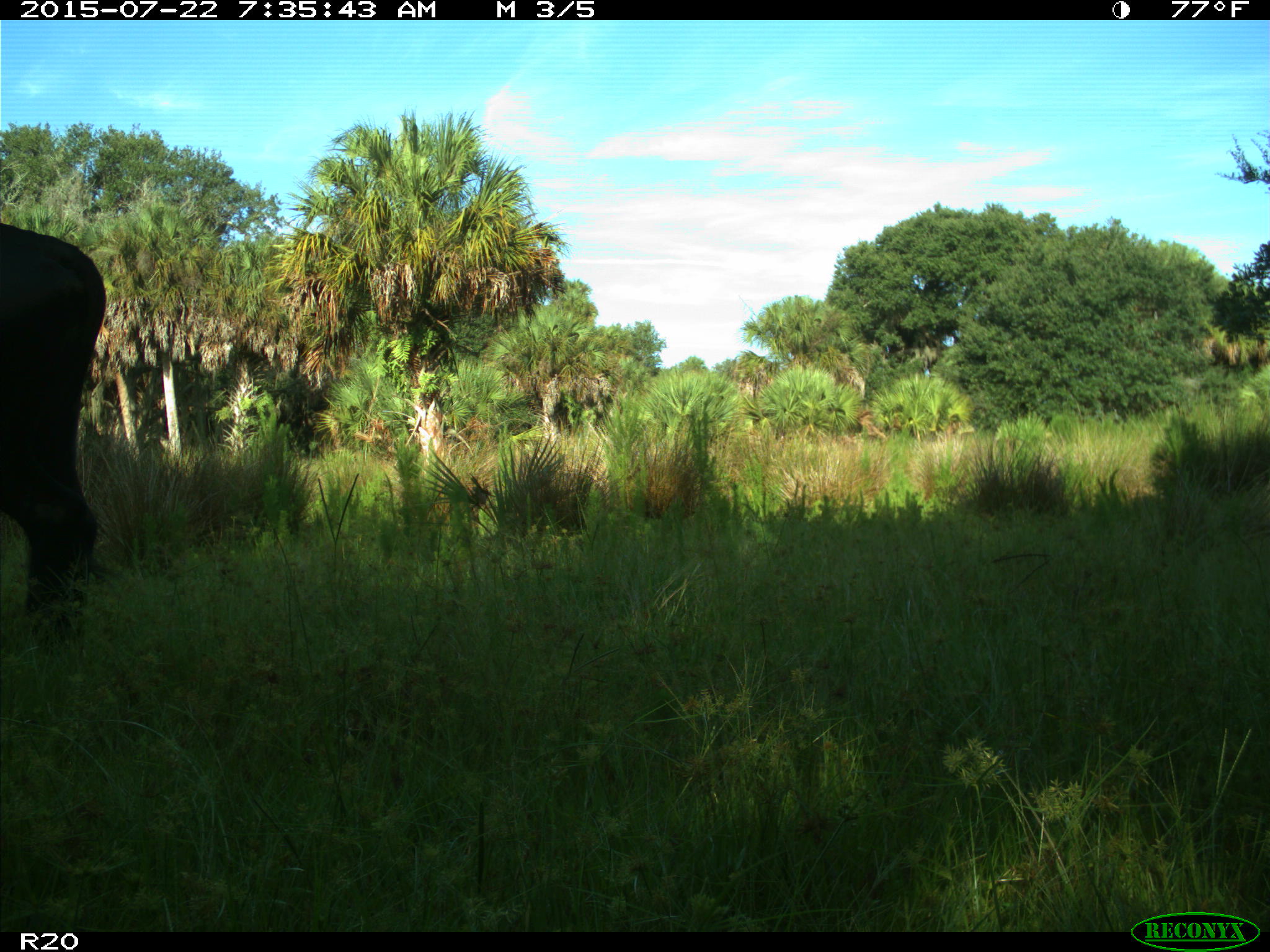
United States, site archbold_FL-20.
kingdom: Animalia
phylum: Chordata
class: Mammalia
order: Artiodactyla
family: Bovidae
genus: Bos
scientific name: Bos taurus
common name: domestic cow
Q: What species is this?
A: Bos taurus (domestic cow).